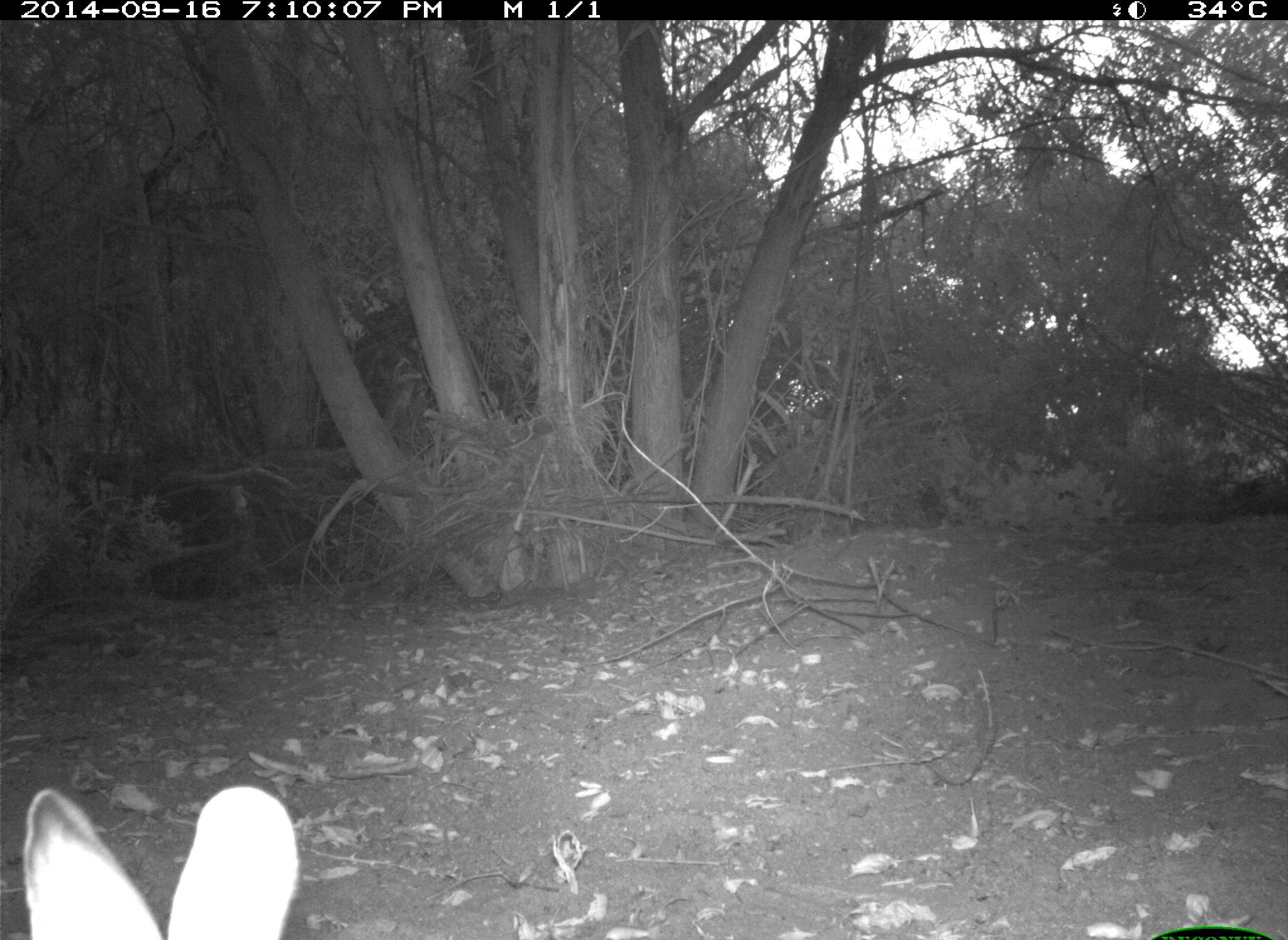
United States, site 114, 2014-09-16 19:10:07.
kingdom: Animalia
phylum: Chordata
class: Mammalia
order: Lagomorpha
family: Leporidae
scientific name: Leporidae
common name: rabbits and hares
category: rabbit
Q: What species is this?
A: Rabbit (rabbits and hares) (Leporidae).